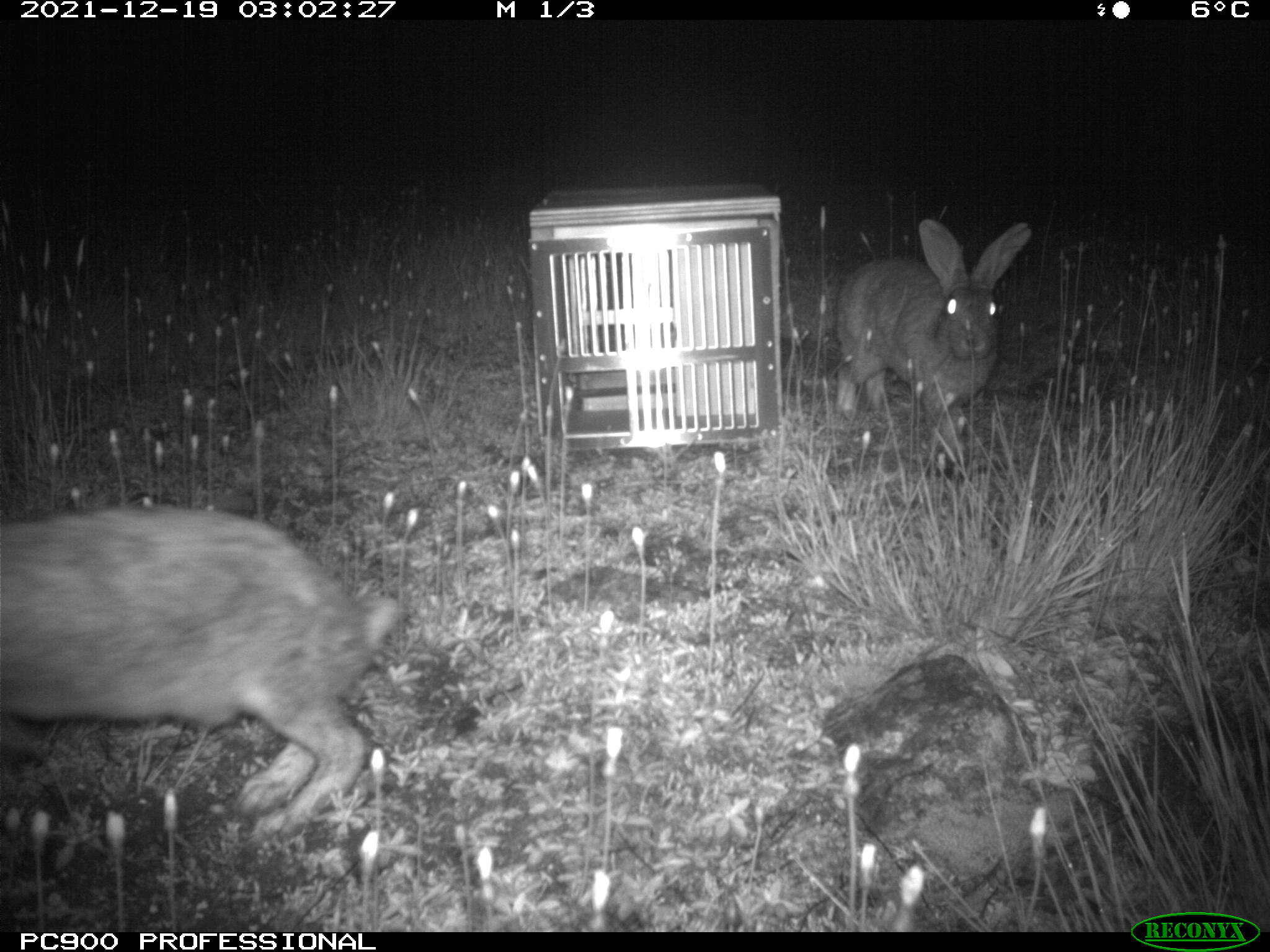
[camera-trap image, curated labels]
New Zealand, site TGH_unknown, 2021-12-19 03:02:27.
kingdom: Animalia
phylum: Chordata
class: Mammalia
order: Lagomorpha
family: Leporidae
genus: Oryctolagus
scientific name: Oryctolagus cuniculus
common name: european rabbit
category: rabbit